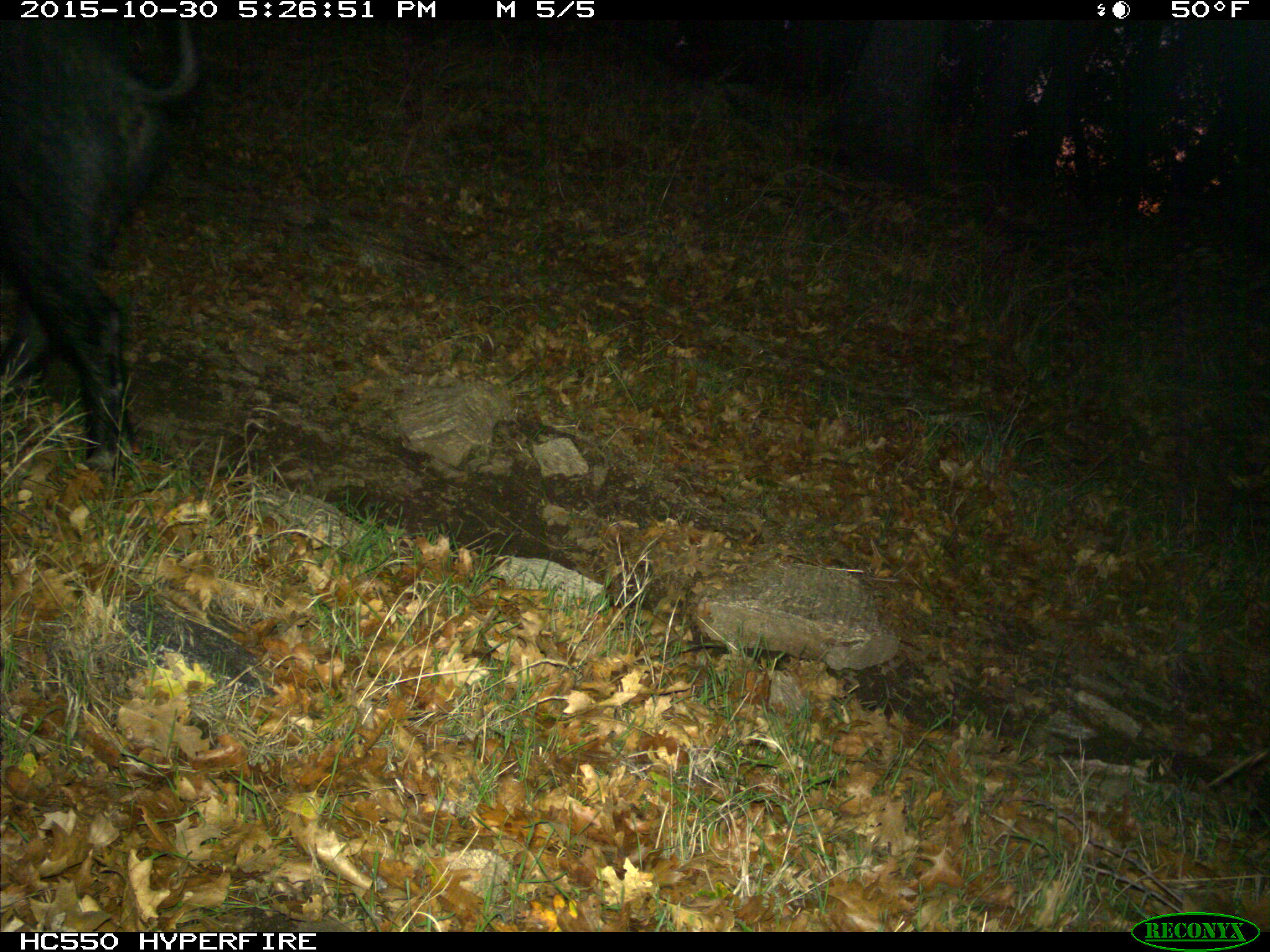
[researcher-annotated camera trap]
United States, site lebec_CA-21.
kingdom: Animalia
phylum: Chordata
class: Mammalia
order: Artiodactyla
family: Suidae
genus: Sus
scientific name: Sus scrofa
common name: wild boar